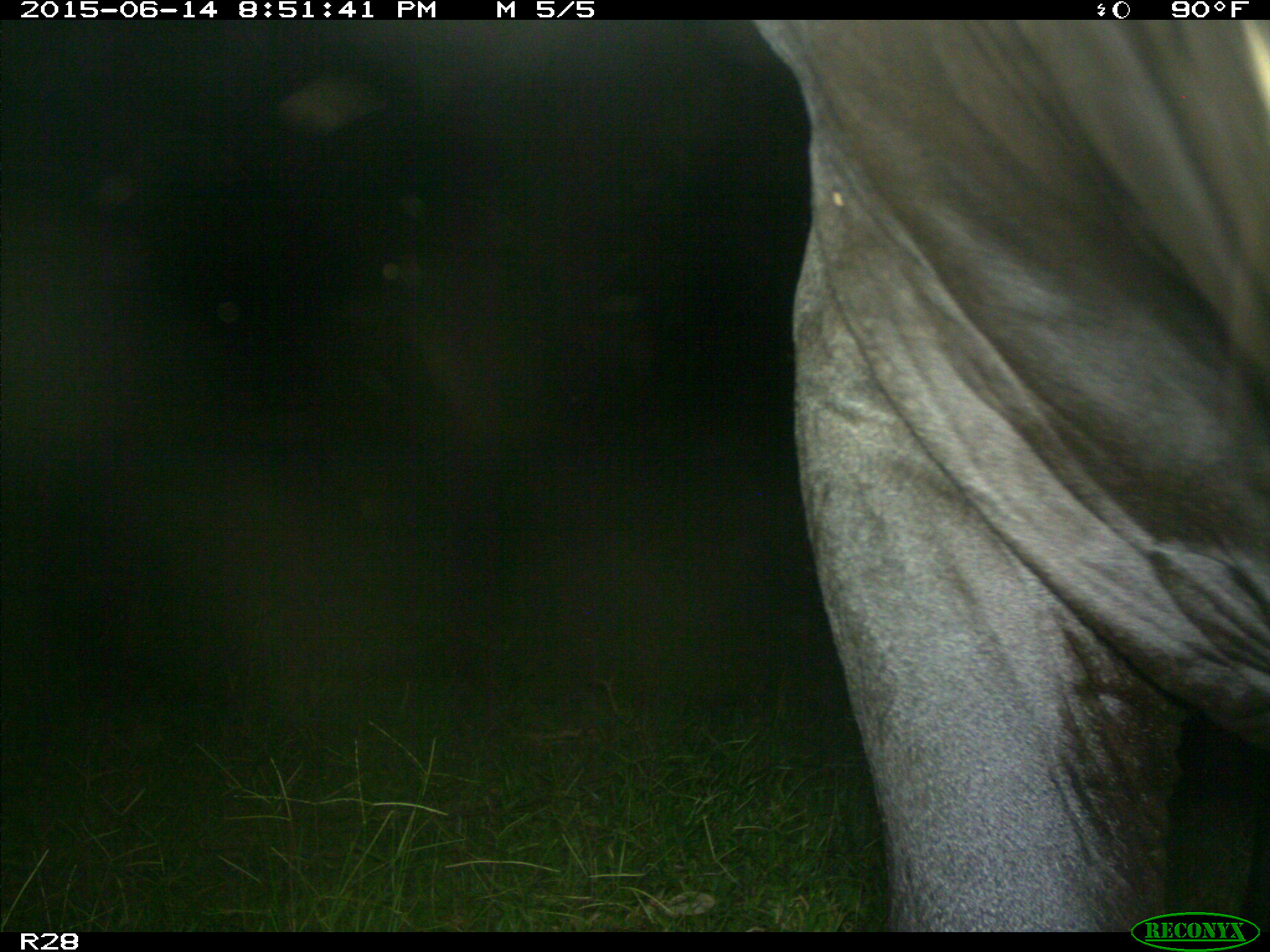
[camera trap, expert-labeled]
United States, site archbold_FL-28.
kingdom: Animalia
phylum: Chordata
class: Mammalia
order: Artiodactyla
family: Bovidae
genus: Bos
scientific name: Bos taurus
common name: domestic cow